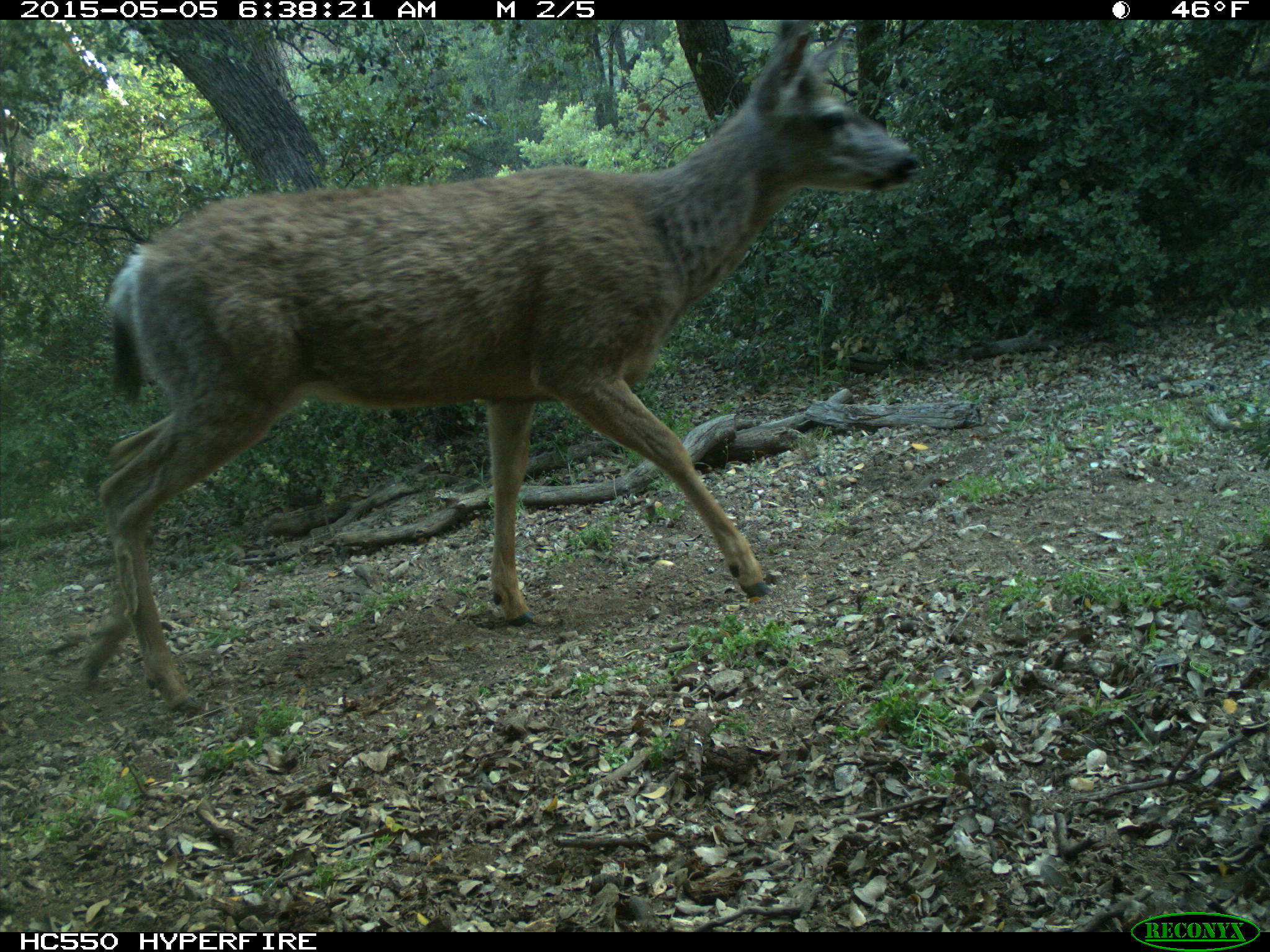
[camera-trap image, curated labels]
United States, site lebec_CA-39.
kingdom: Animalia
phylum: Chordata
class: Mammalia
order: Artiodactyla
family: Cervidae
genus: Odocoileus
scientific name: Odocoileus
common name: deer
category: unidentified deer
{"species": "unidentified deer (deer) (Odocoileus)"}